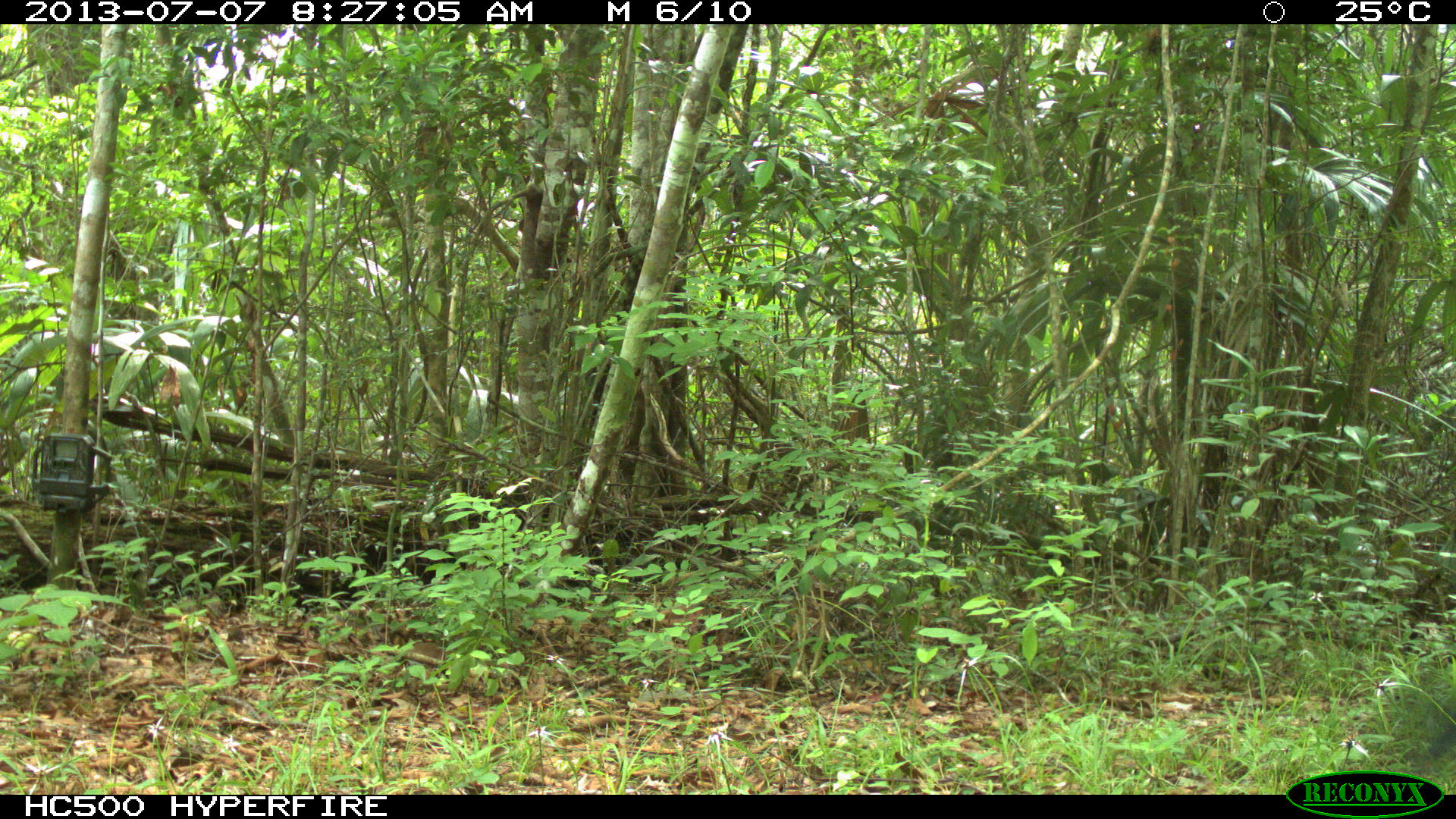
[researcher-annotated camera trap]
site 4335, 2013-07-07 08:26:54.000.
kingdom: Animalia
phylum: Chordata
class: Aves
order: Galliformes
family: Cracidae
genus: Crax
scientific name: Crax rubra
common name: great curassow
Crax rubra (great curassow), count 1, sex male.